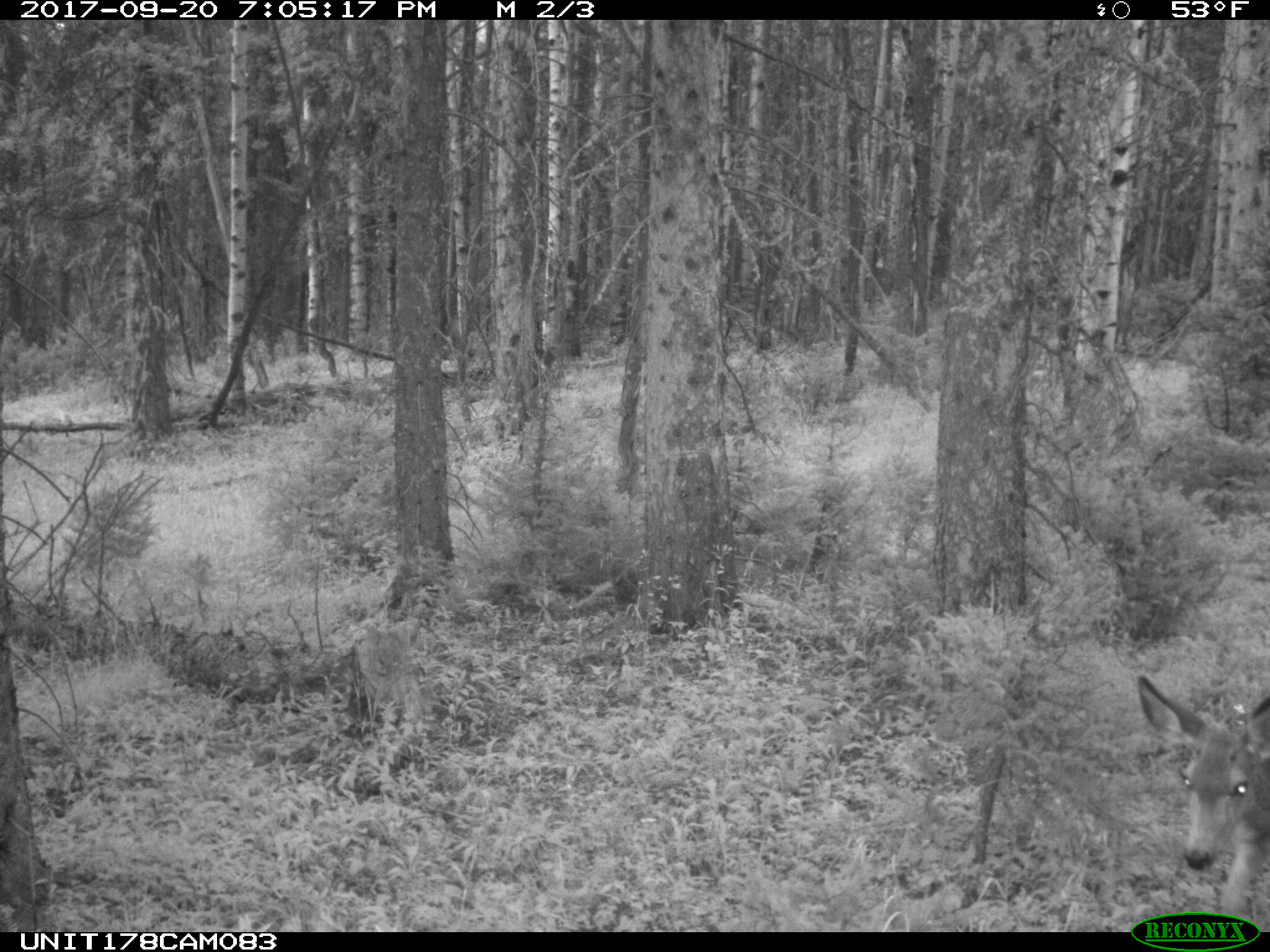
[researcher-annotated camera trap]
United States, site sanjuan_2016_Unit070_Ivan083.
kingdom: Animalia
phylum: Chordata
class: Mammalia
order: Artiodactyla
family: Cervidae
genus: Odocoileus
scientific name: Odocoileus hemionus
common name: mule deer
Odocoileus hemionus (mule deer).